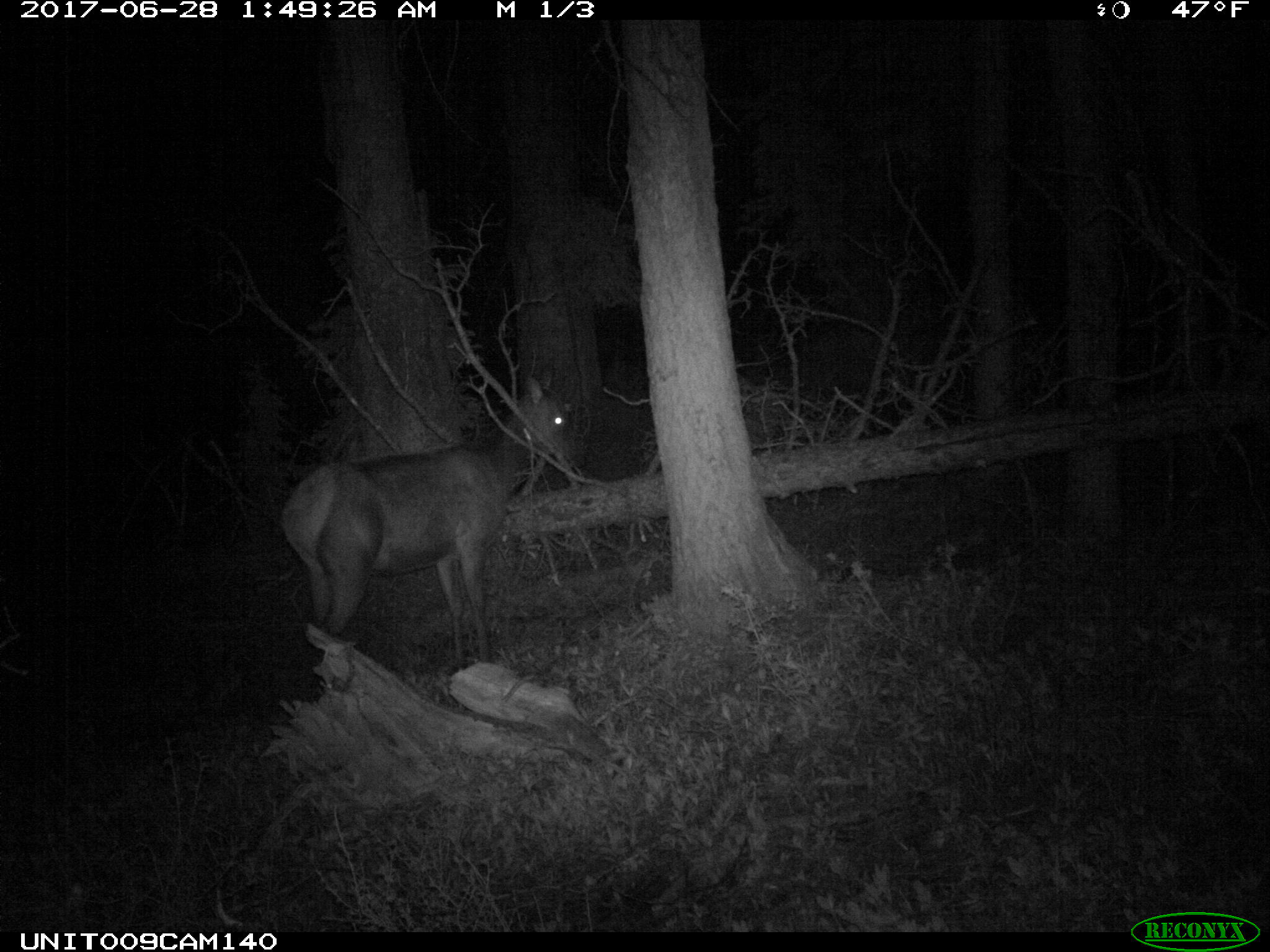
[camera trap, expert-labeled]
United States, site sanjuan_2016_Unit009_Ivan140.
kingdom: Animalia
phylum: Chordata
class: Mammalia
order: Artiodactyla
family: Cervidae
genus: Cervus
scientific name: Cervus elaphus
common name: red deer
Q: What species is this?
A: Cervus elaphus (red deer).